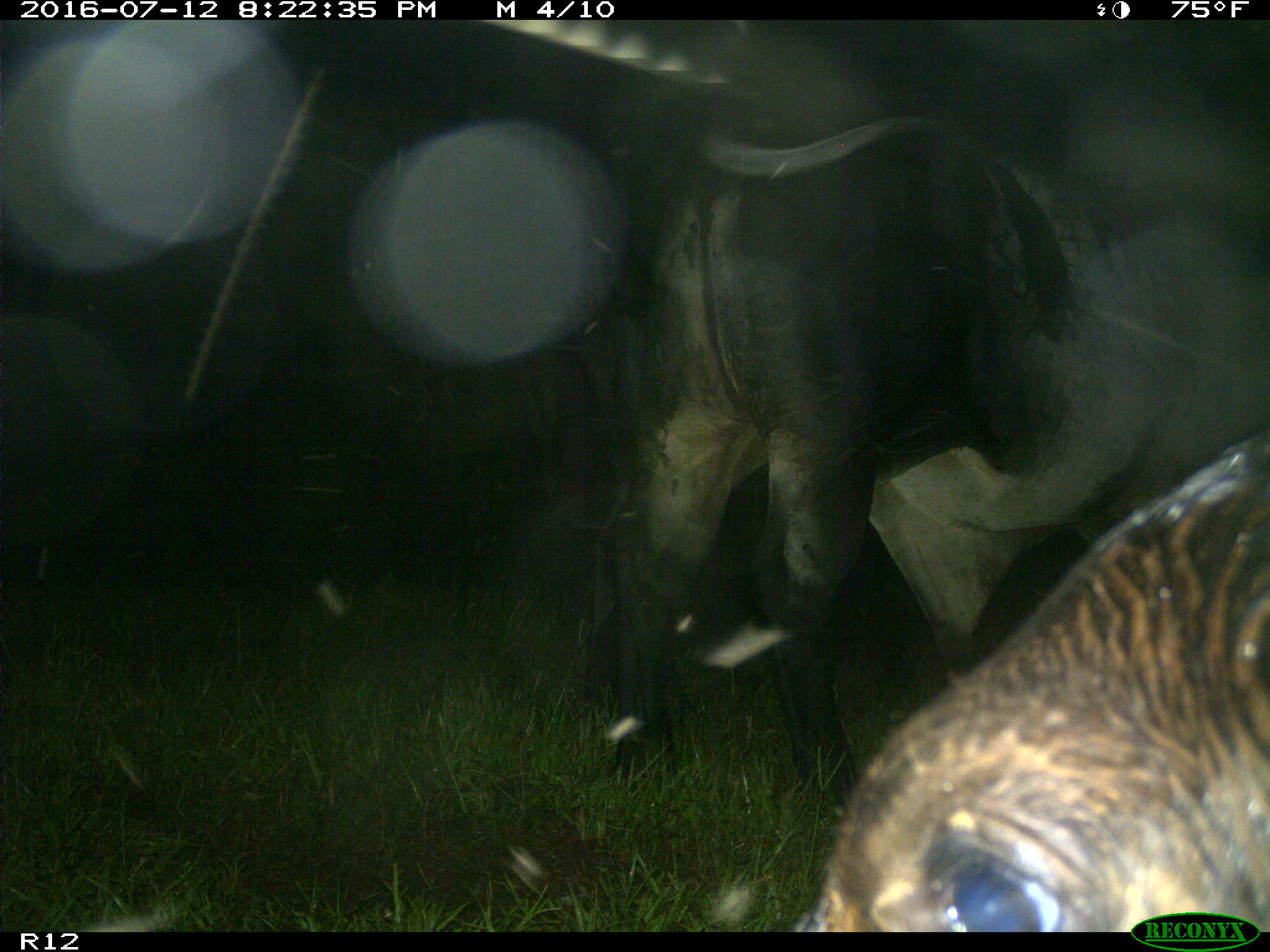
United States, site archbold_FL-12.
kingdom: Animalia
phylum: Chordata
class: Mammalia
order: Artiodactyla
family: Bovidae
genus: Bos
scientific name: Bos taurus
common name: domestic cow